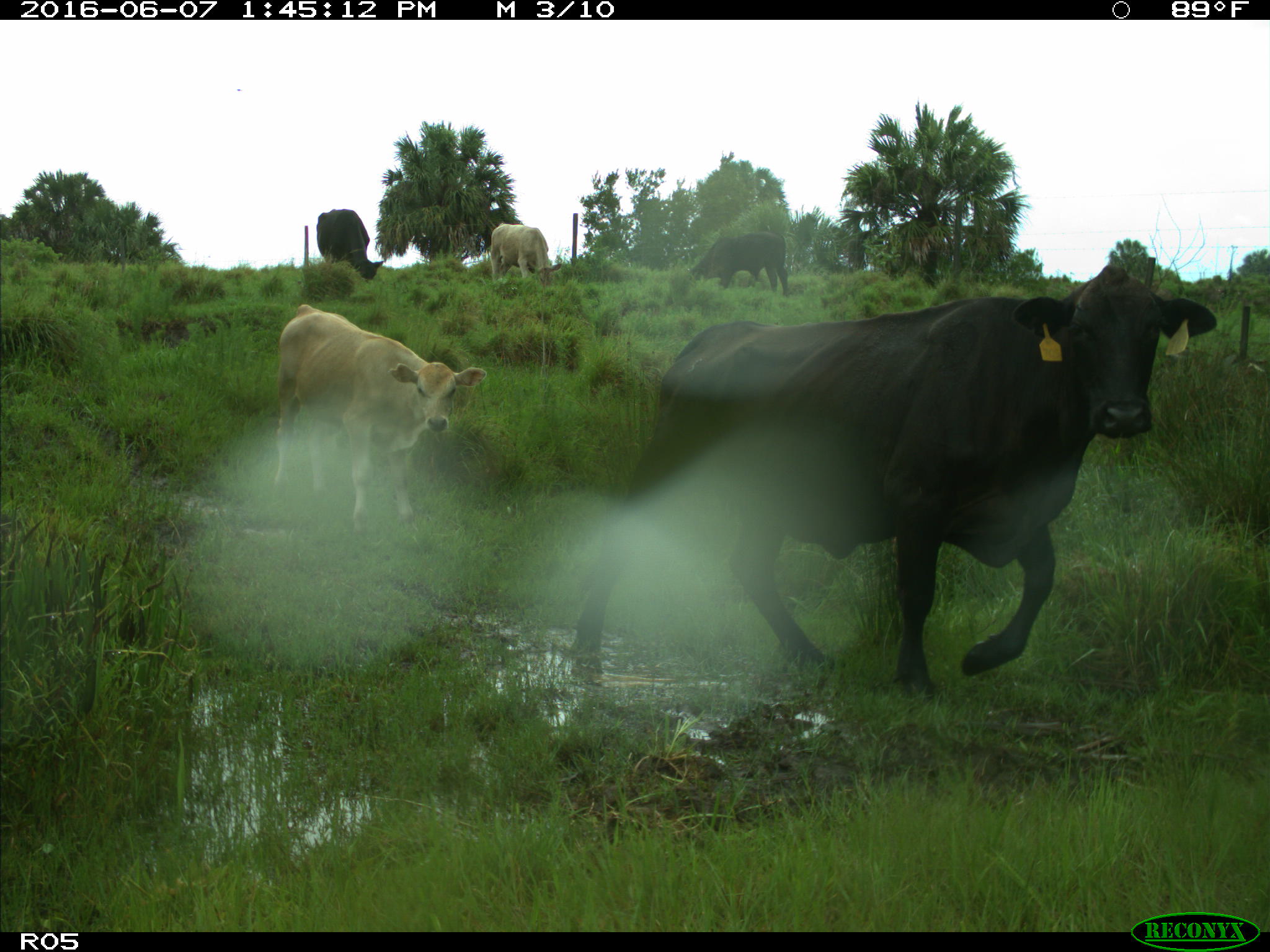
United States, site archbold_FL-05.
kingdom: Animalia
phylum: Chordata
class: Mammalia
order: Artiodactyla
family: Bovidae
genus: Bos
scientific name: Bos taurus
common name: domestic cow